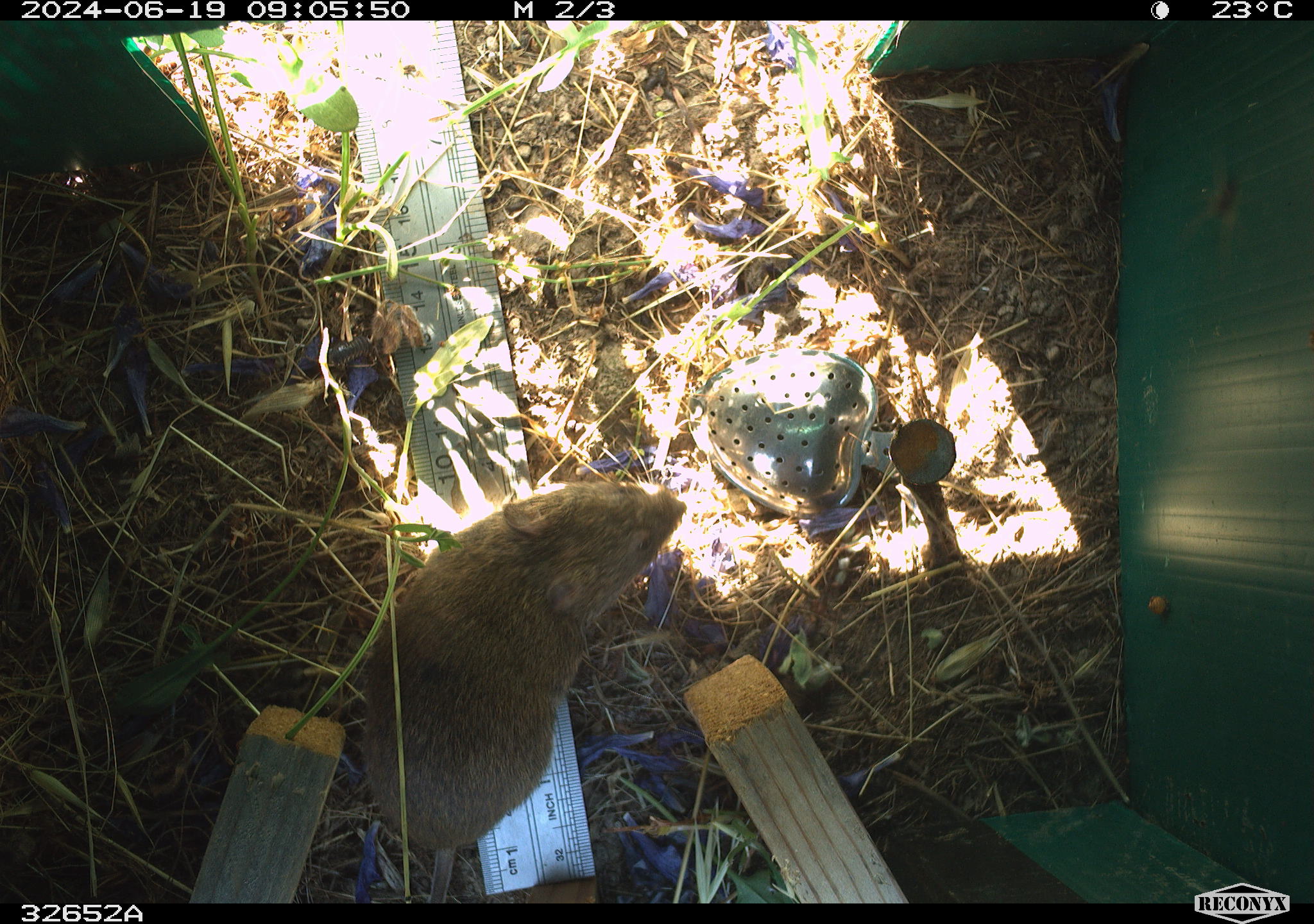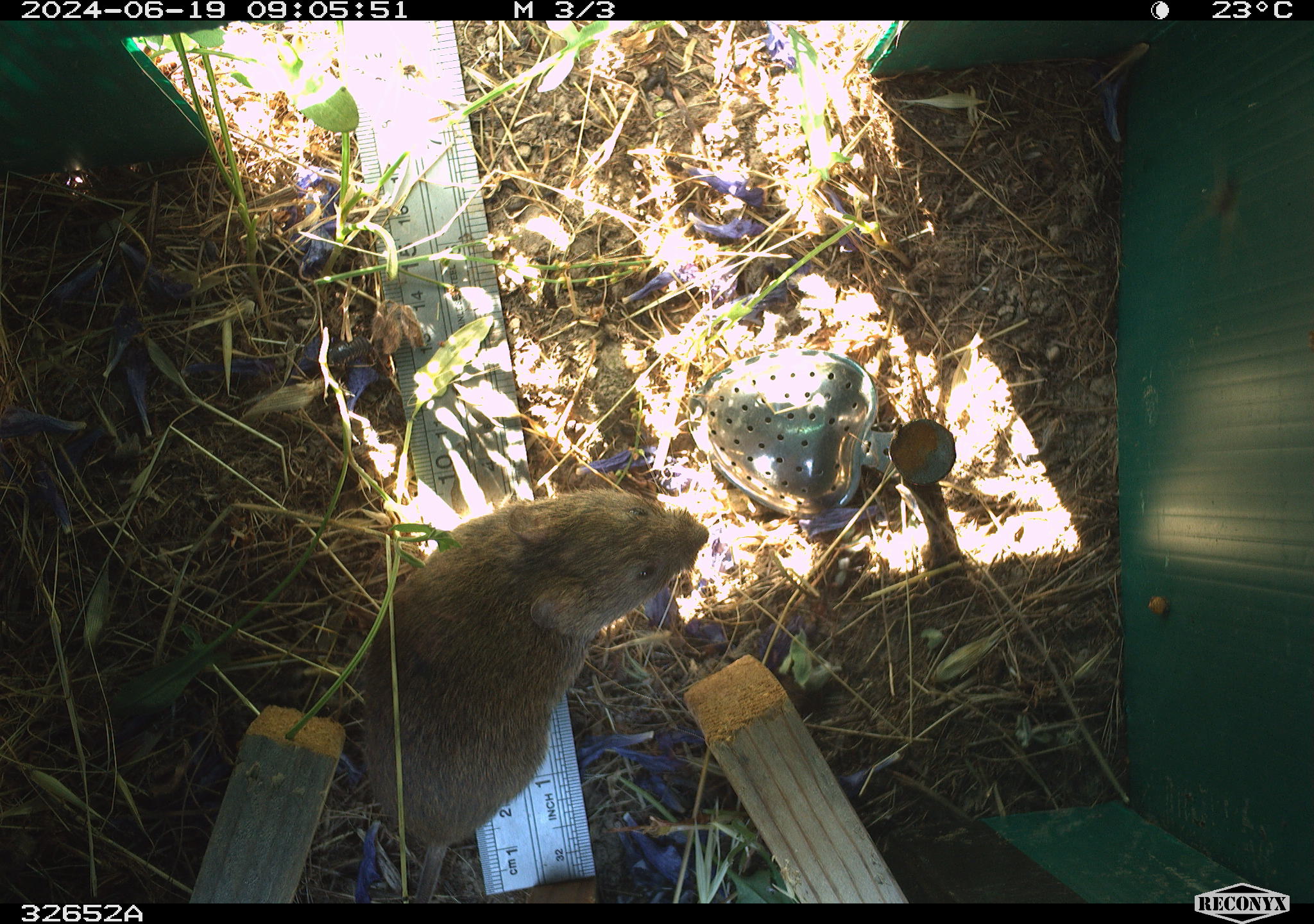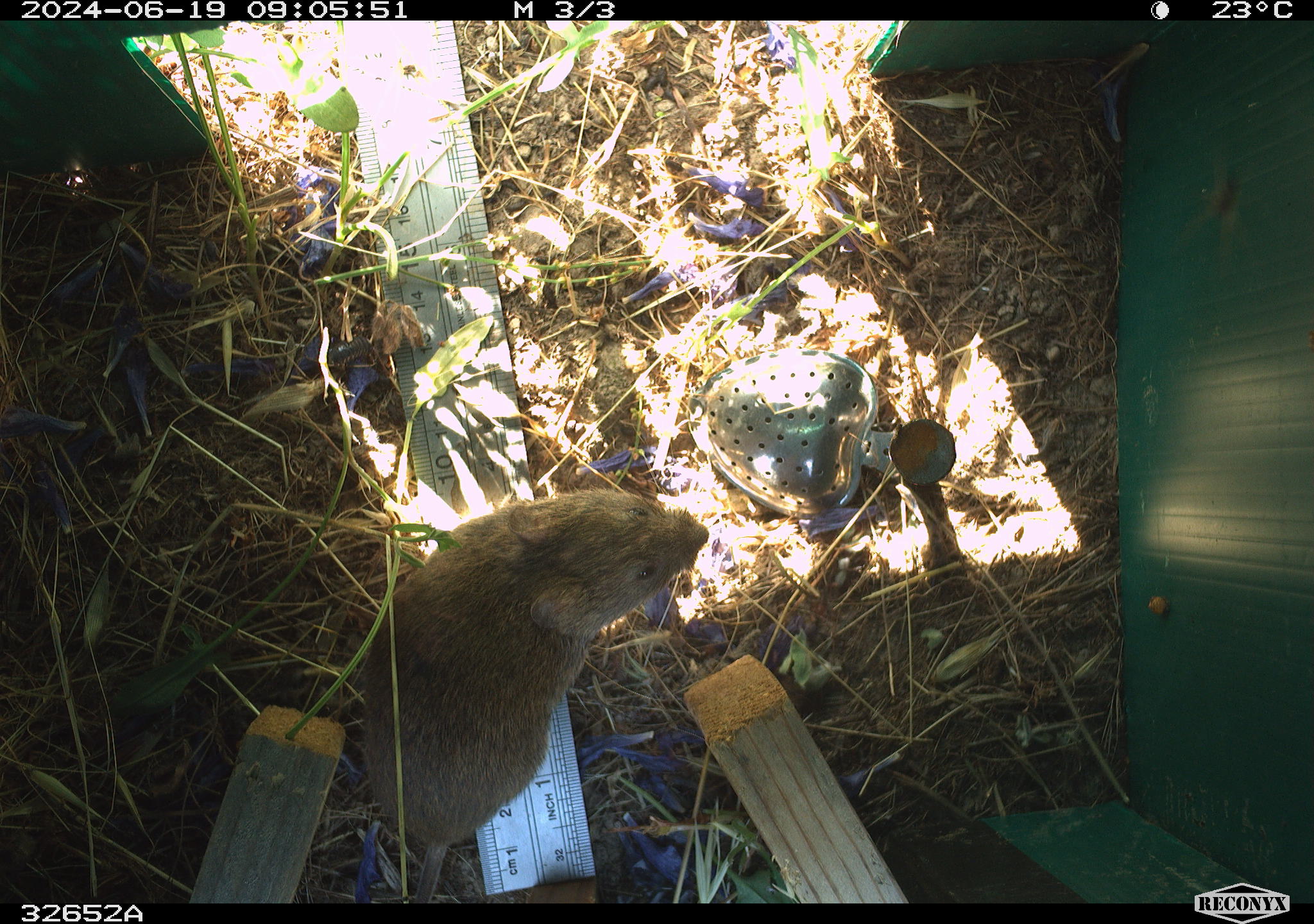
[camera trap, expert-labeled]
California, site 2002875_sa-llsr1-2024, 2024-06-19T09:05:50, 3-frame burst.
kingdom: Animalia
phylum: Chordata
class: Mammalia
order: Rodentia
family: Cricetidae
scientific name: Arvicolinae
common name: voles, lemmings, and muskrats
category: arvicolinae subfamily